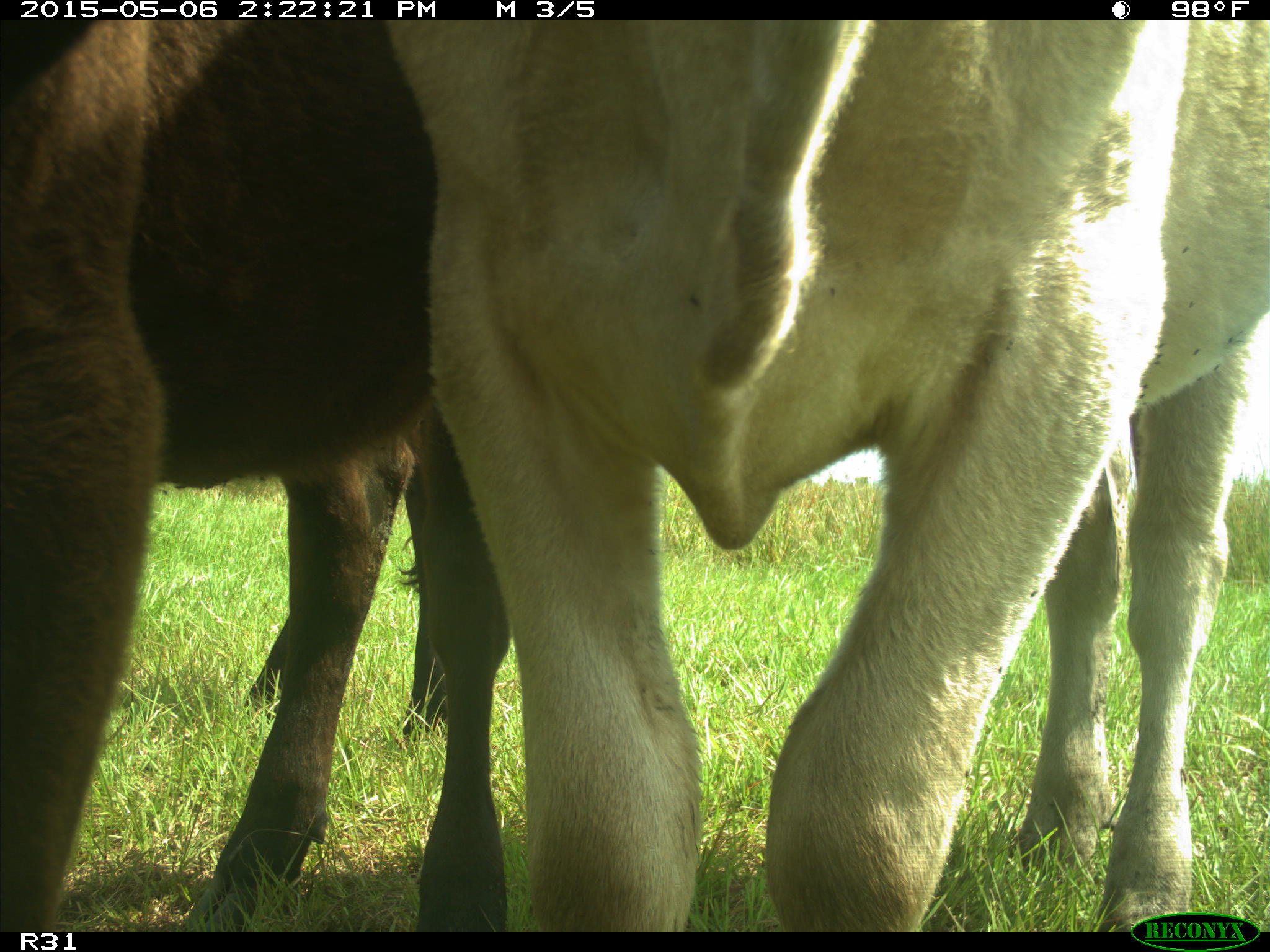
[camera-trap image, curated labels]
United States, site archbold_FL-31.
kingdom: Animalia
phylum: Chordata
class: Mammalia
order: Artiodactyla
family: Bovidae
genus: Bos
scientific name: Bos taurus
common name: domestic cow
Bos taurus (domestic cow).